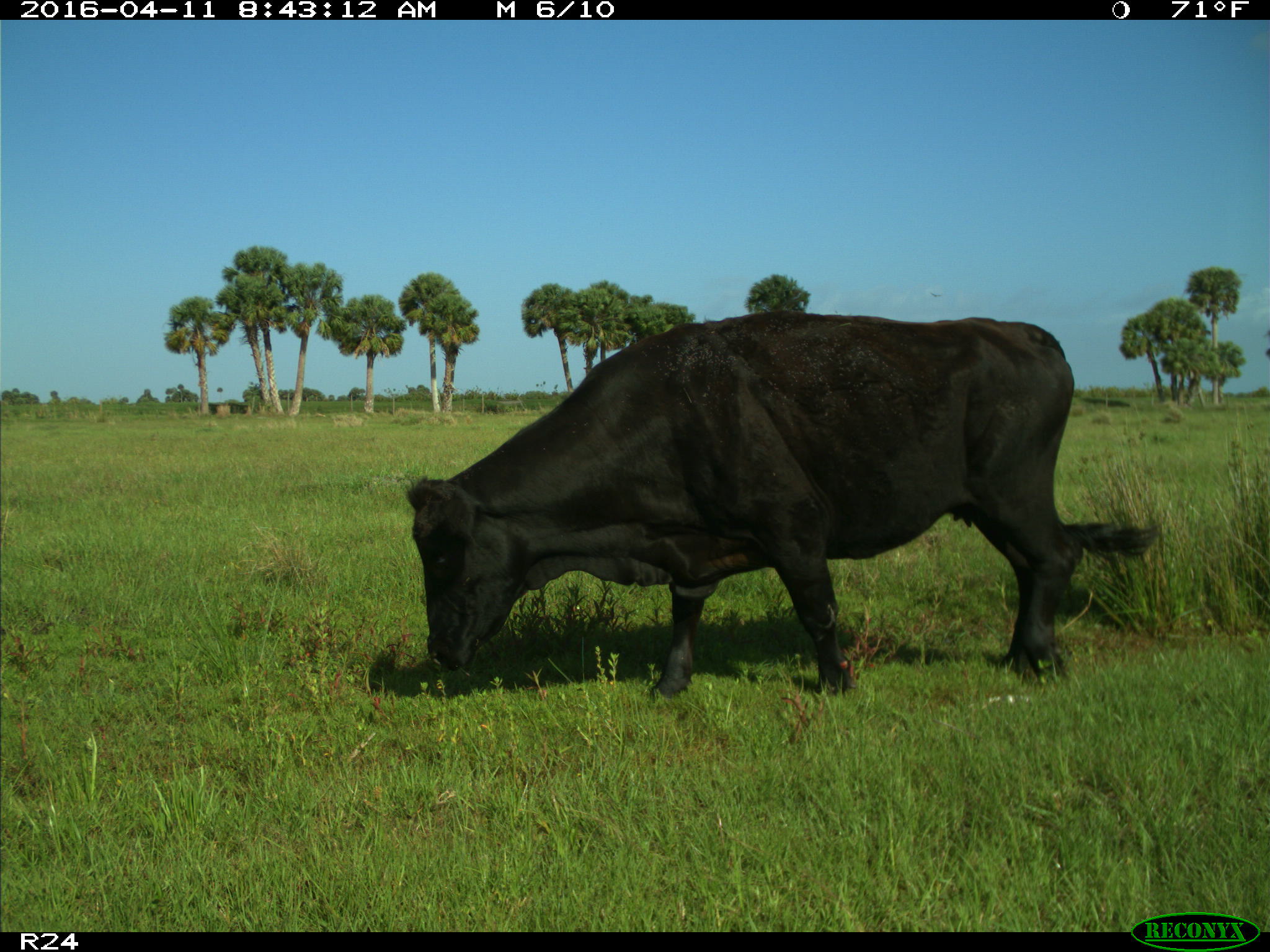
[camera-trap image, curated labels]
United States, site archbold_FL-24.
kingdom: Animalia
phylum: Chordata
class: Mammalia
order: Artiodactyla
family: Bovidae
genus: Bos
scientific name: Bos taurus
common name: domestic cow